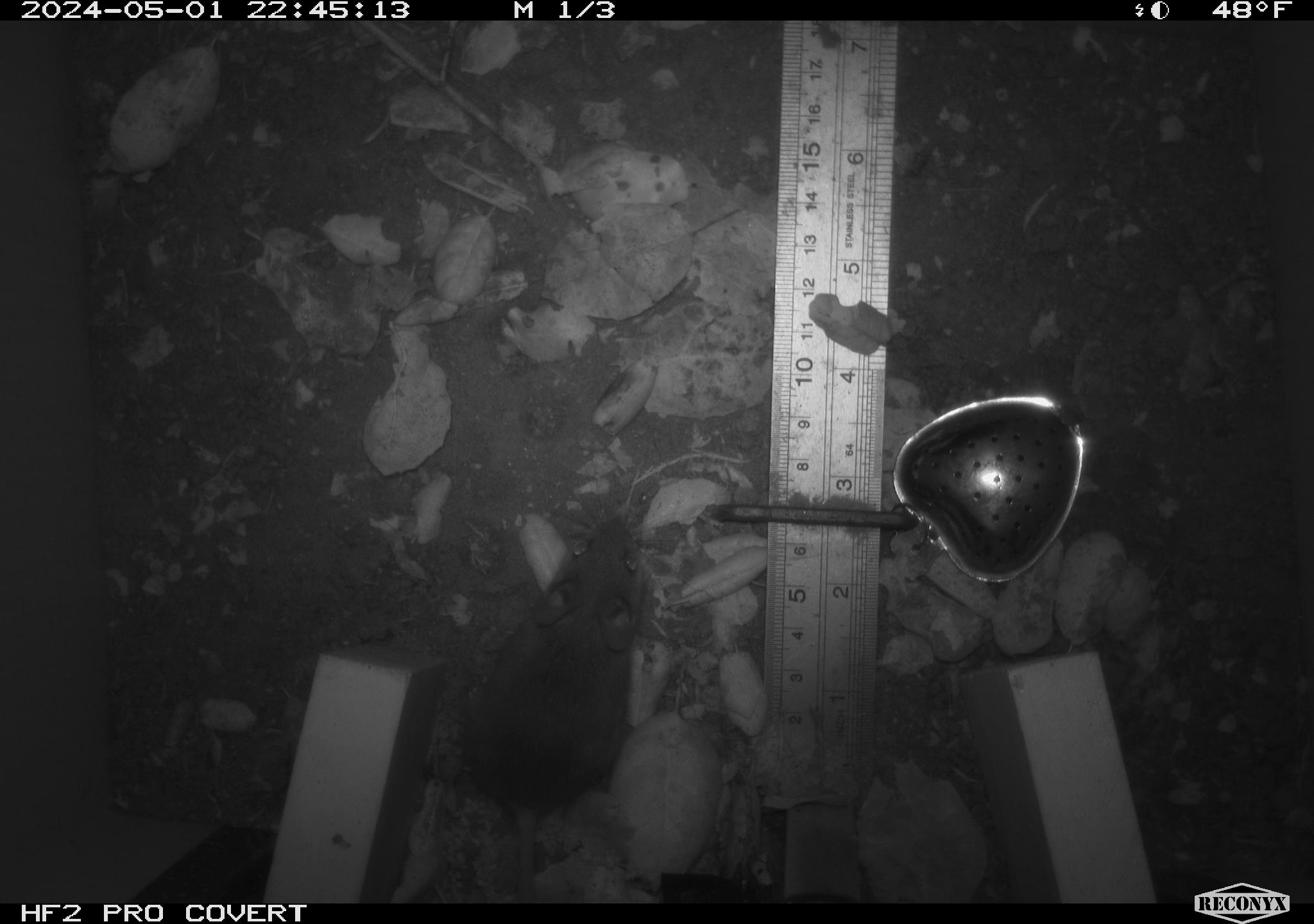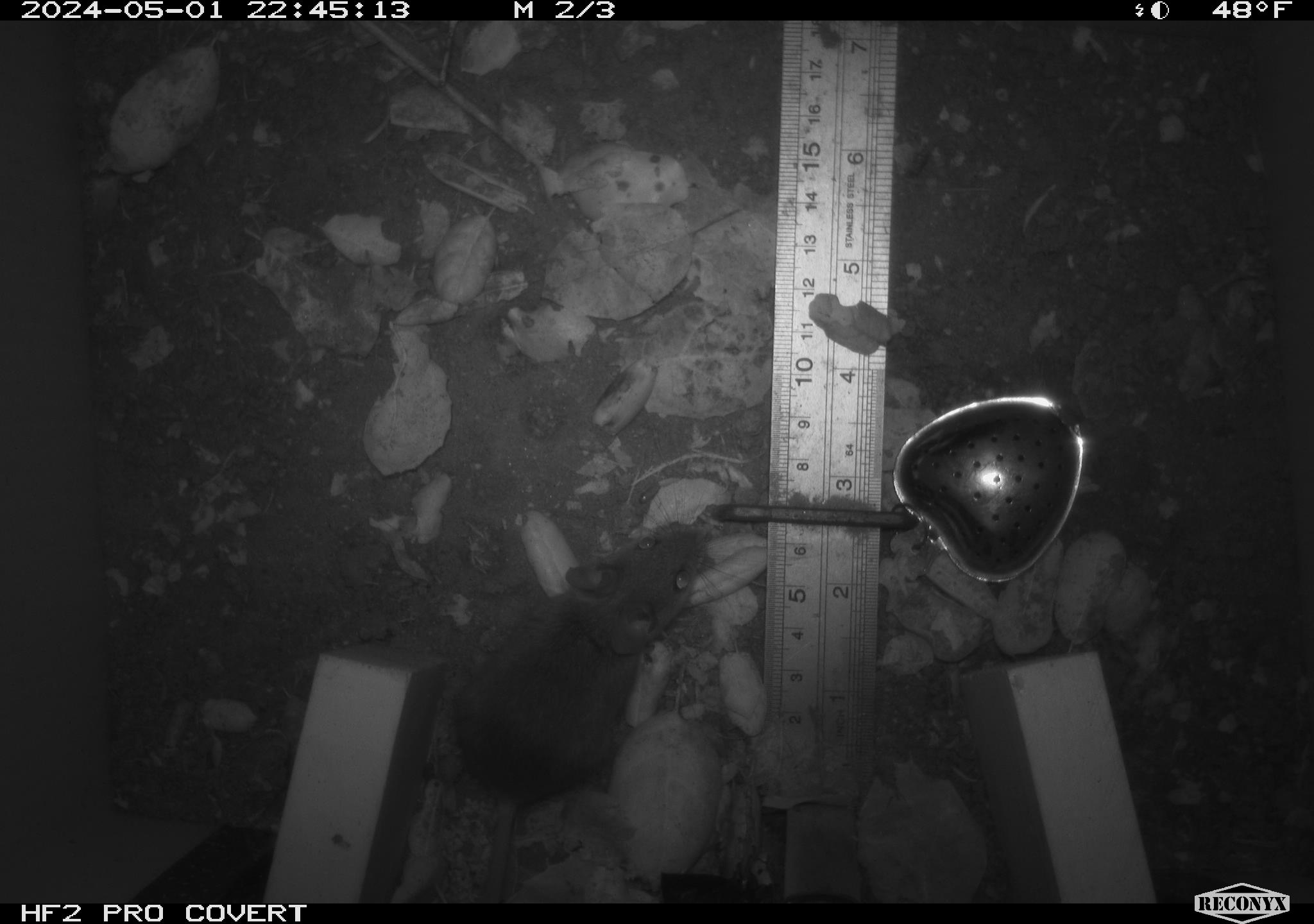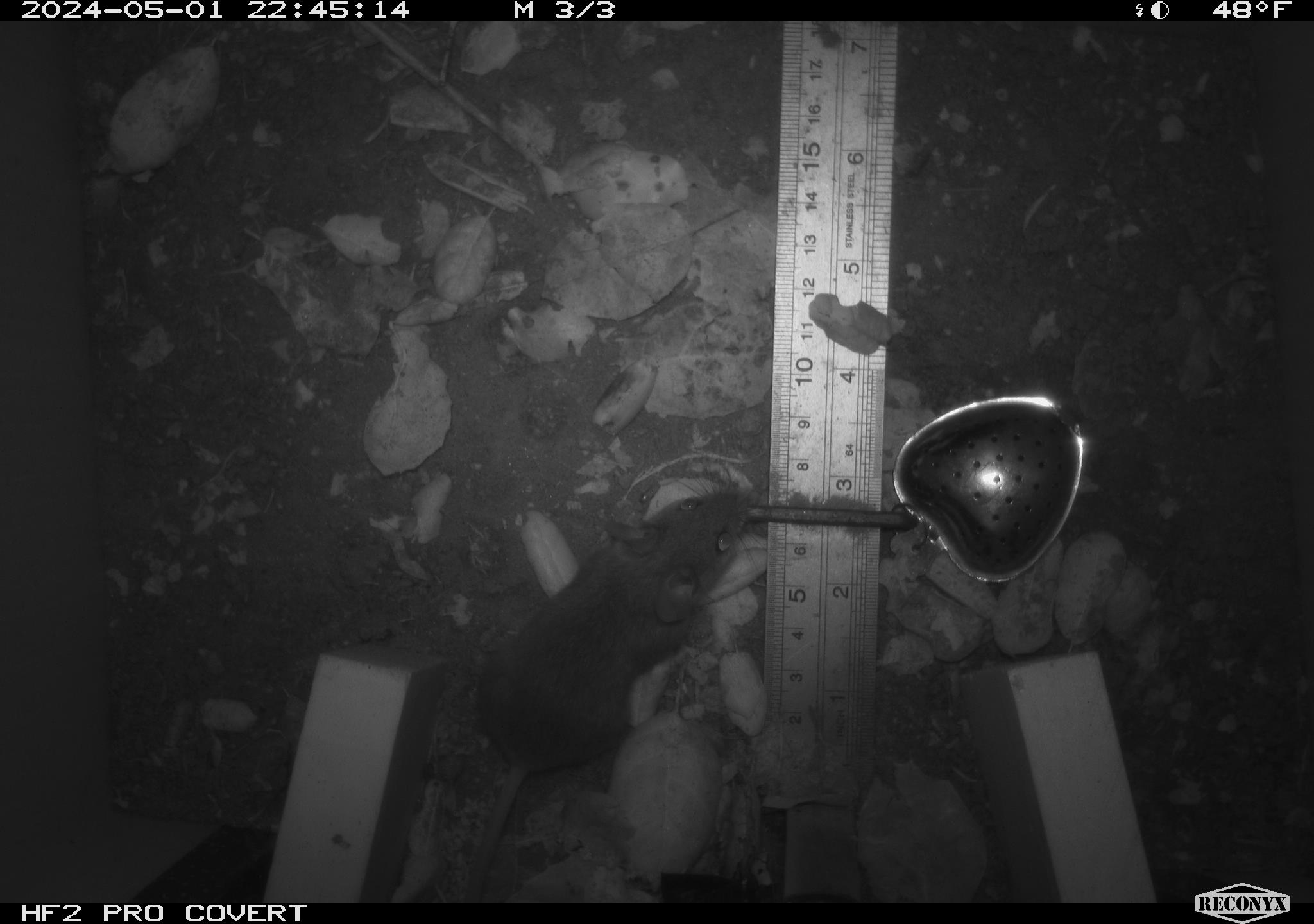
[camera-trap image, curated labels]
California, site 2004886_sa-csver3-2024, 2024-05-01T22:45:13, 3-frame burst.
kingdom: Animalia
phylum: Chordata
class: Mammalia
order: Rodentia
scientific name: Rodentia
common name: rodent